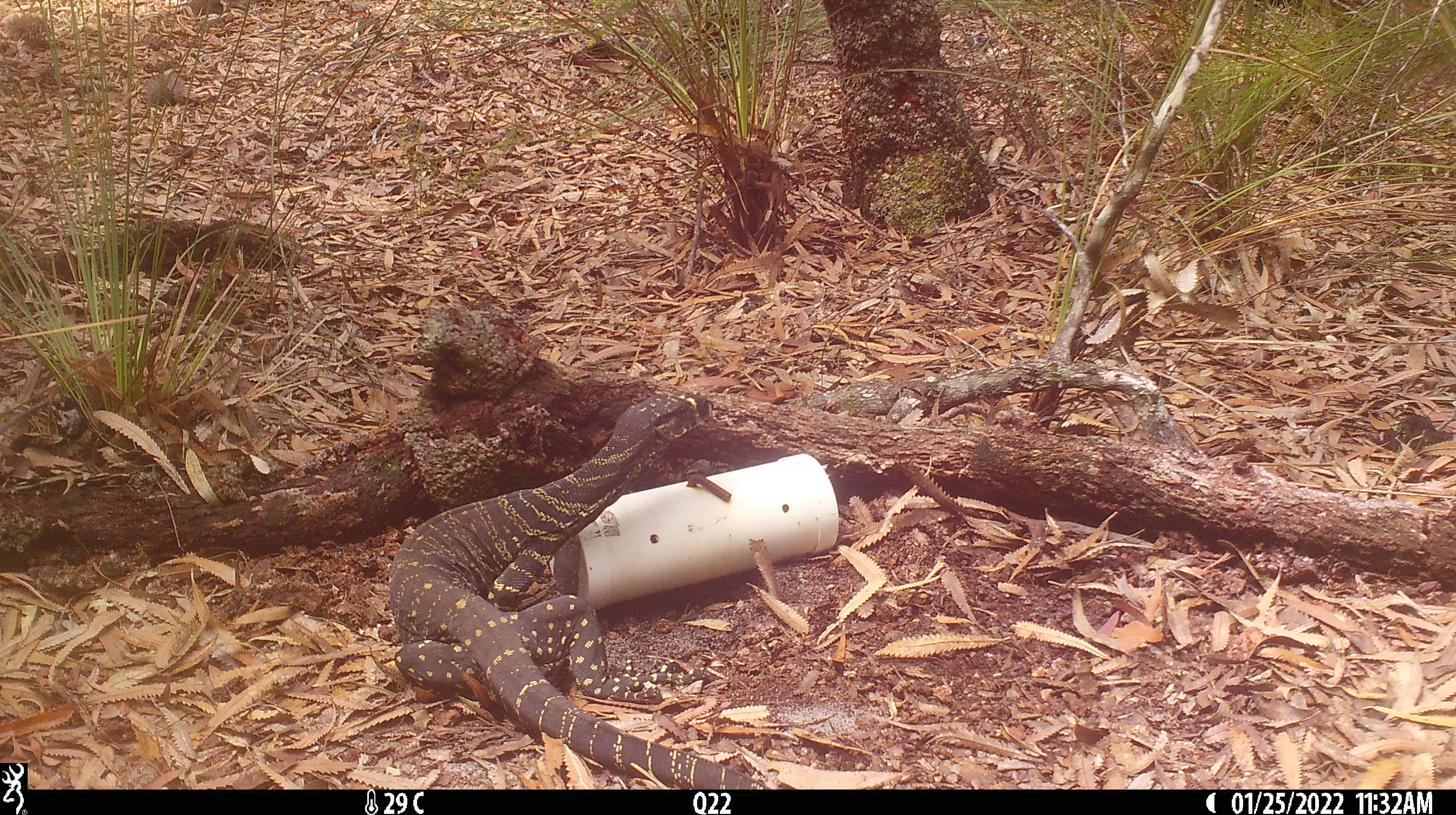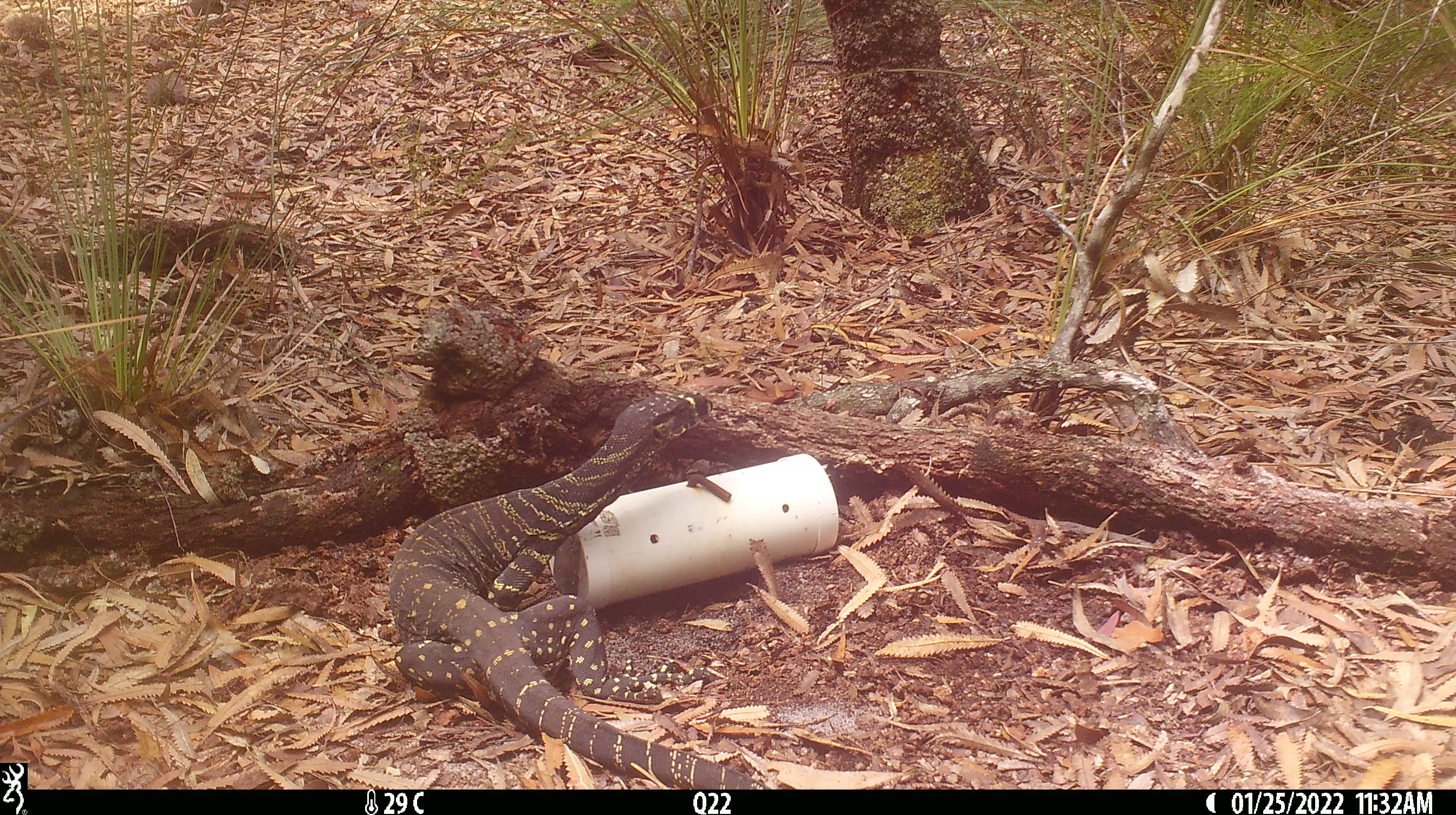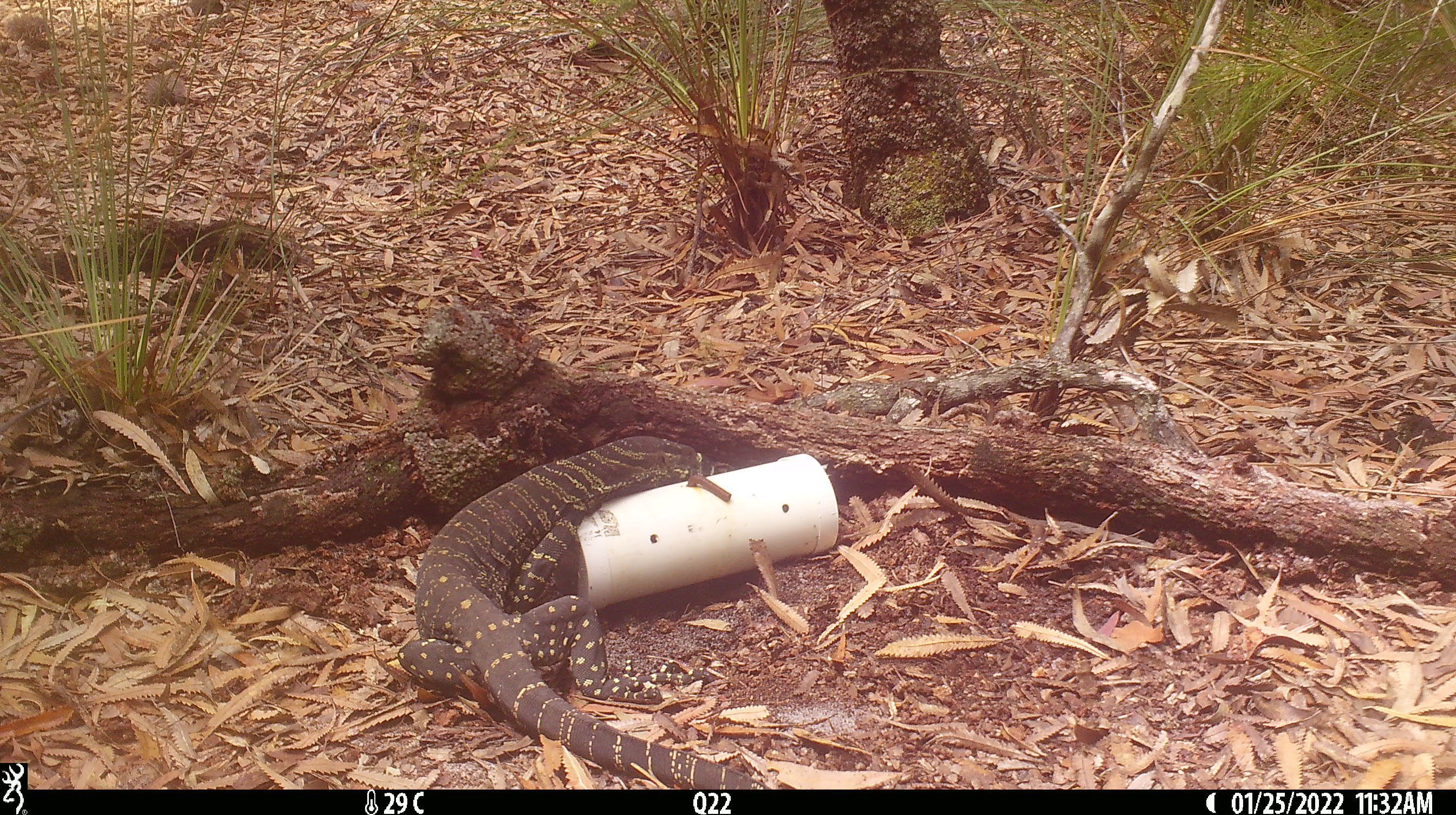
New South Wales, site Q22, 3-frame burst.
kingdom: Animalia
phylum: Chordata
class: Reptilia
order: Squamata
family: Varanidae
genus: Varanus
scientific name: Varanus varius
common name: lace monitor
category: goanna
Goanna (lace monitor) (Varanus varius).